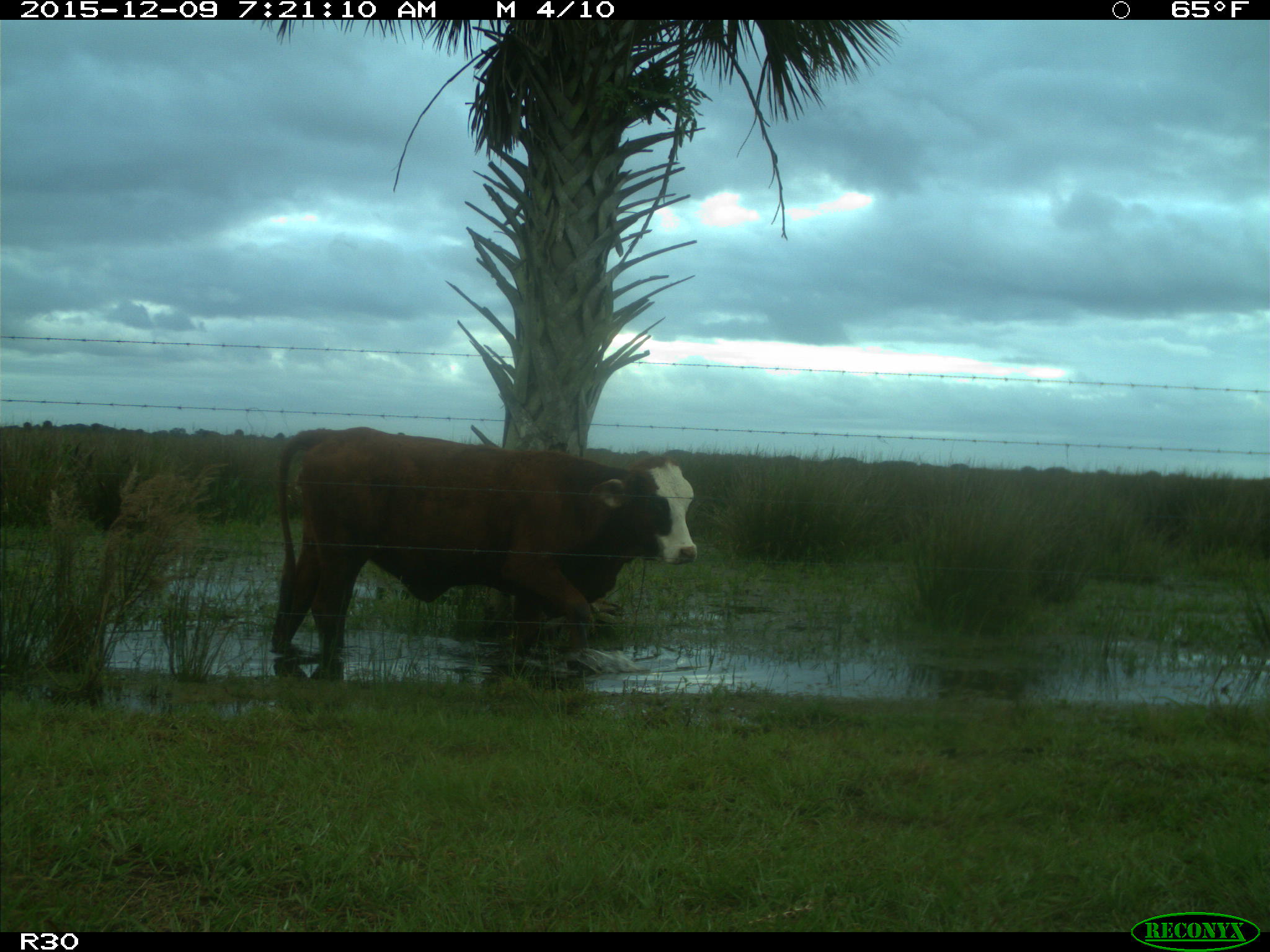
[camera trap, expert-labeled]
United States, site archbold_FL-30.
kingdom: Animalia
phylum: Chordata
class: Mammalia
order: Artiodactyla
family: Bovidae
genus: Bos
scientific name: Bos taurus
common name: domestic cow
Bos taurus (domestic cow).